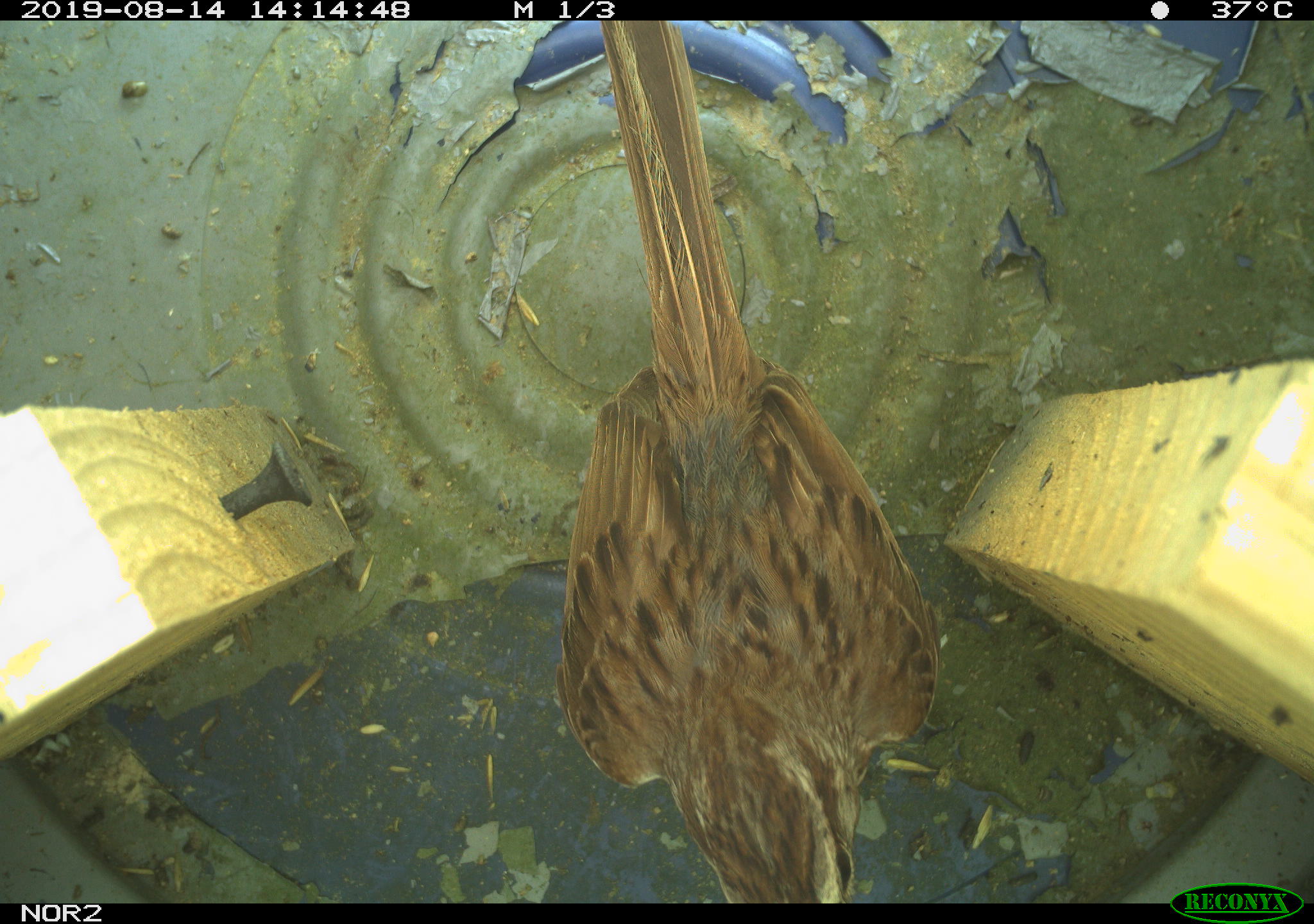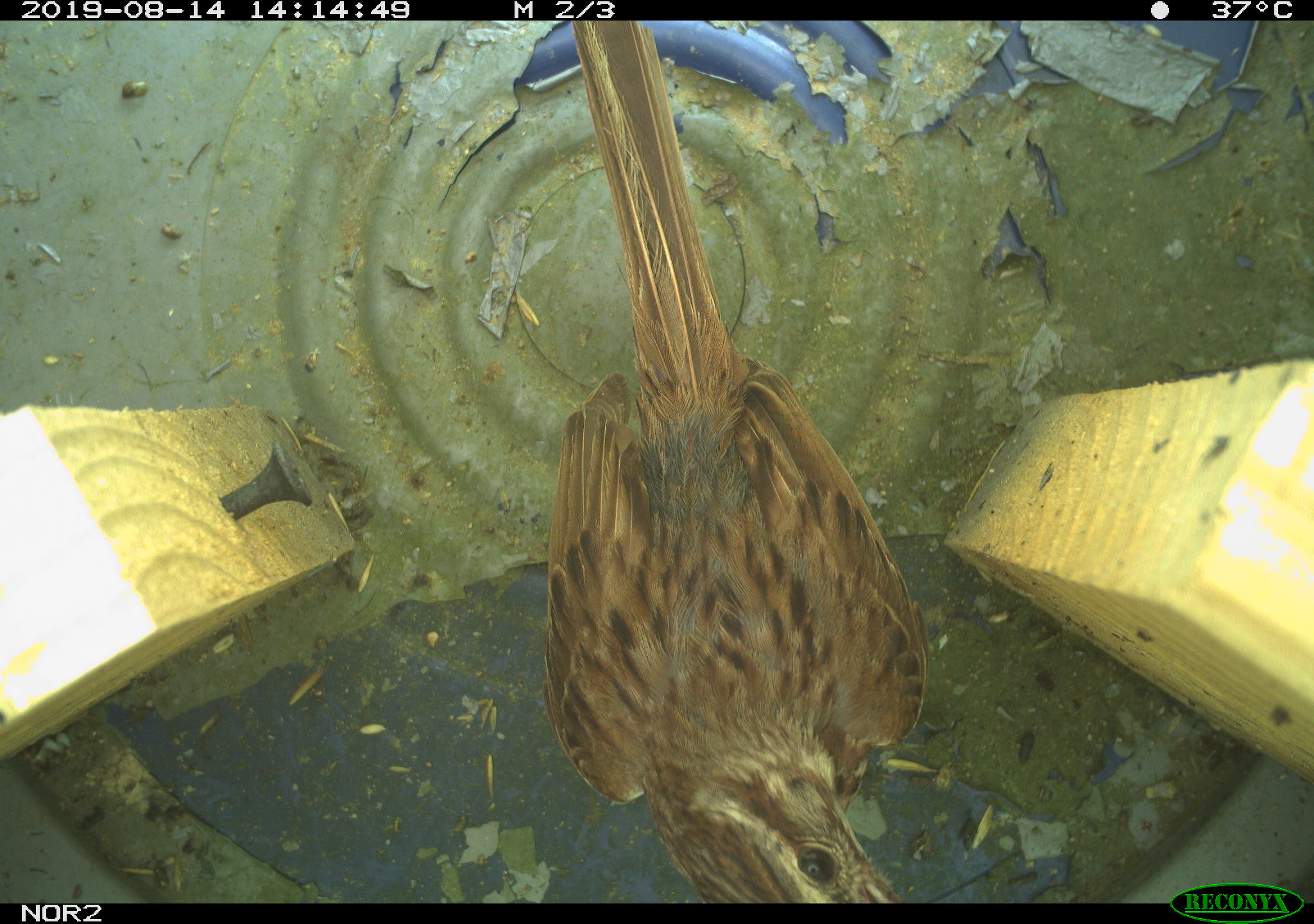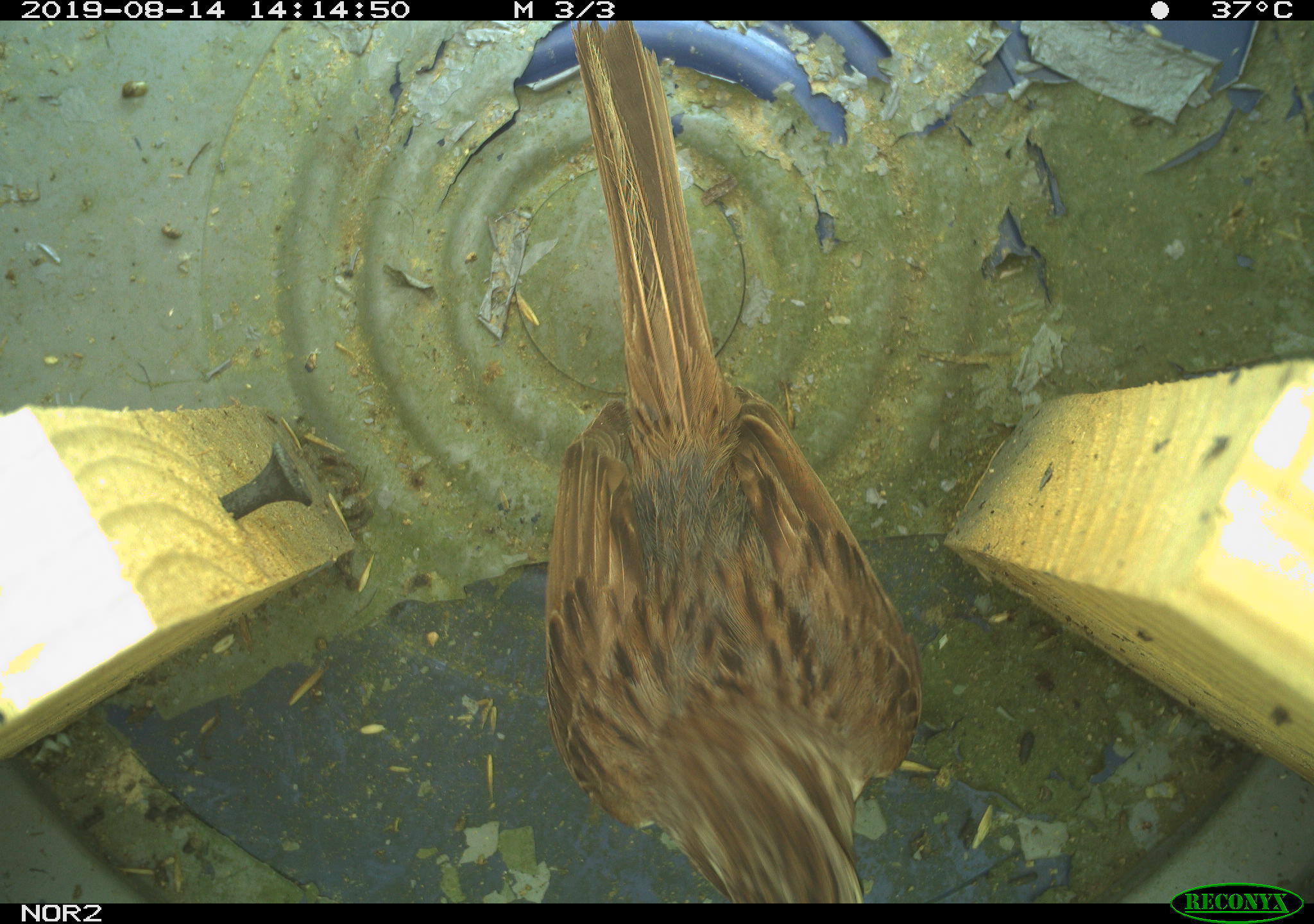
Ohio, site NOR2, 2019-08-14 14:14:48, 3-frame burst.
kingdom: Animalia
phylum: Chordata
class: Aves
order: Passeriformes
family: Passerellidae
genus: Melospiza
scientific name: Melospiza melodia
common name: song sparrow